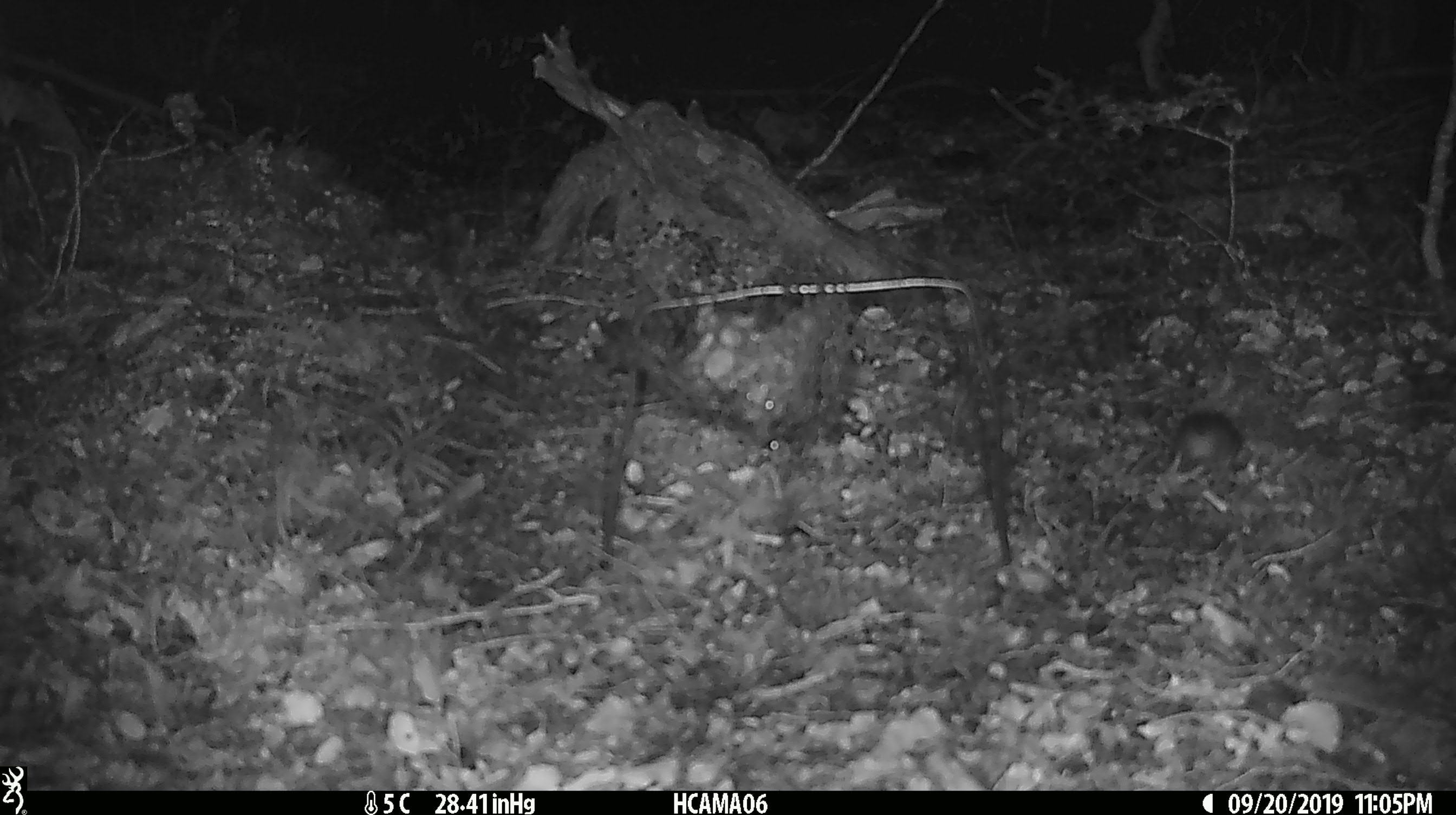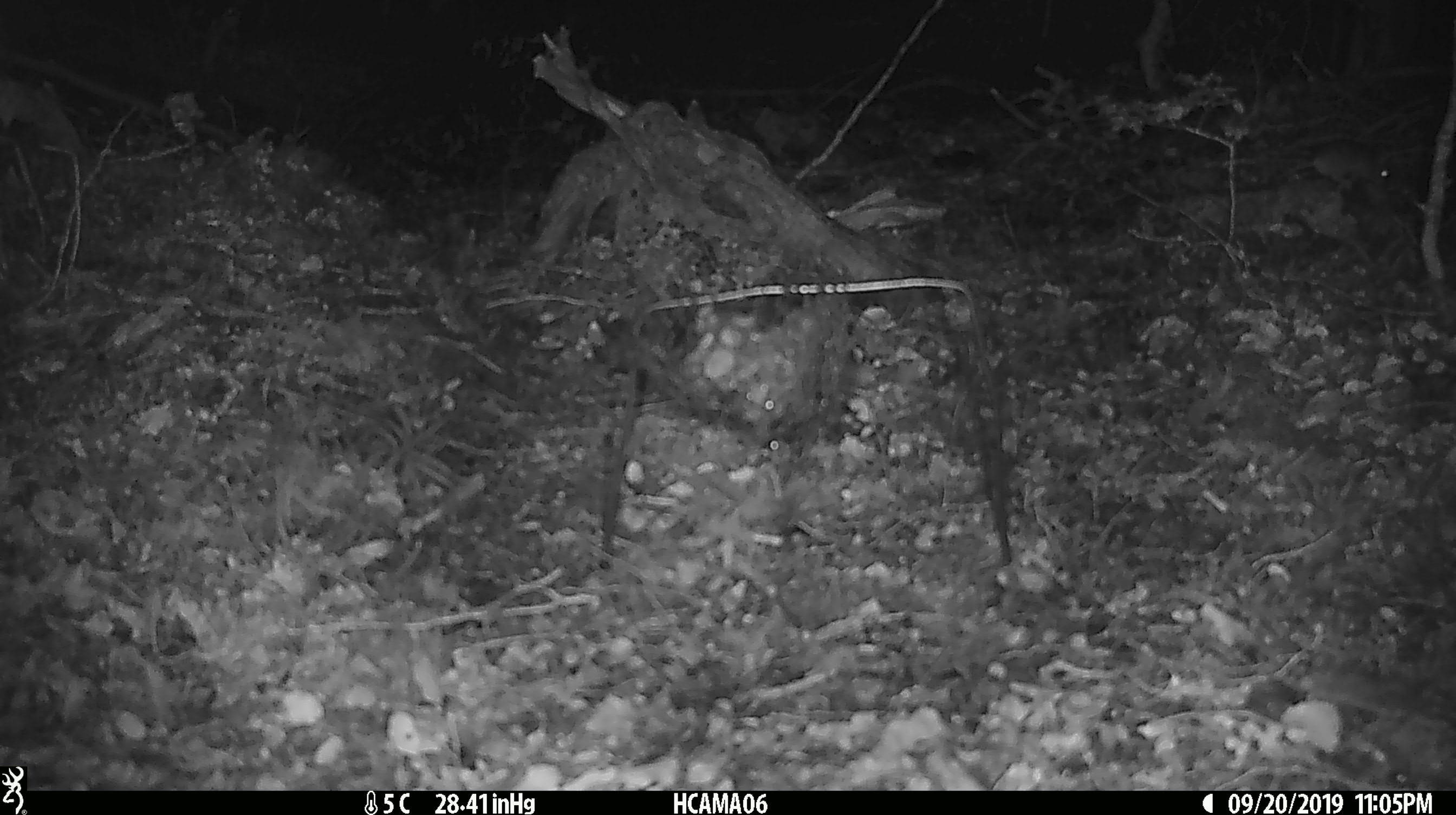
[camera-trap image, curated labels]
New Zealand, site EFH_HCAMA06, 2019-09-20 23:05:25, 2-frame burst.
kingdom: Animalia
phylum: Chordata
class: Mammalia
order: Rodentia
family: Muridae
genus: Mus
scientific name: Mus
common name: mouse